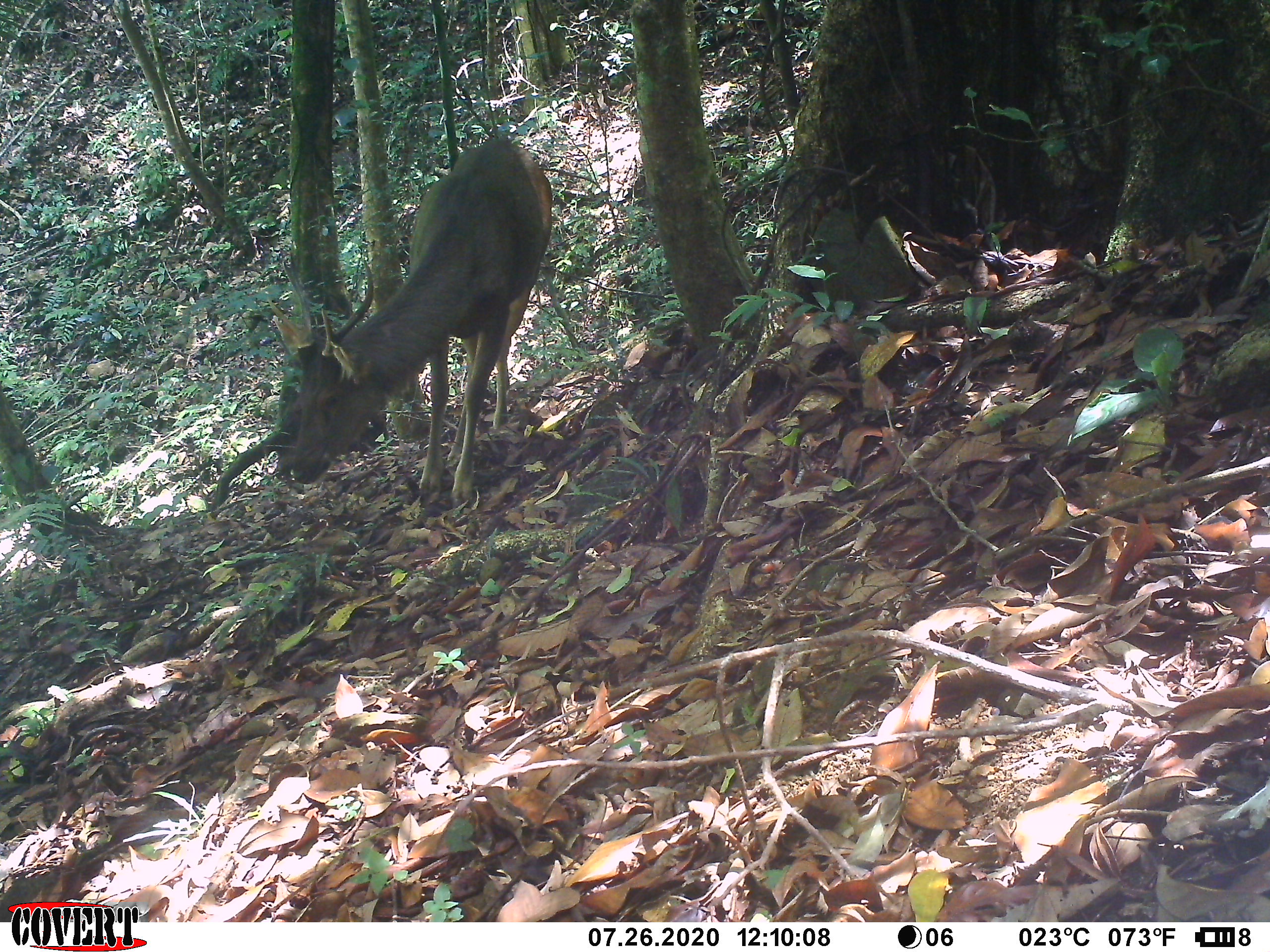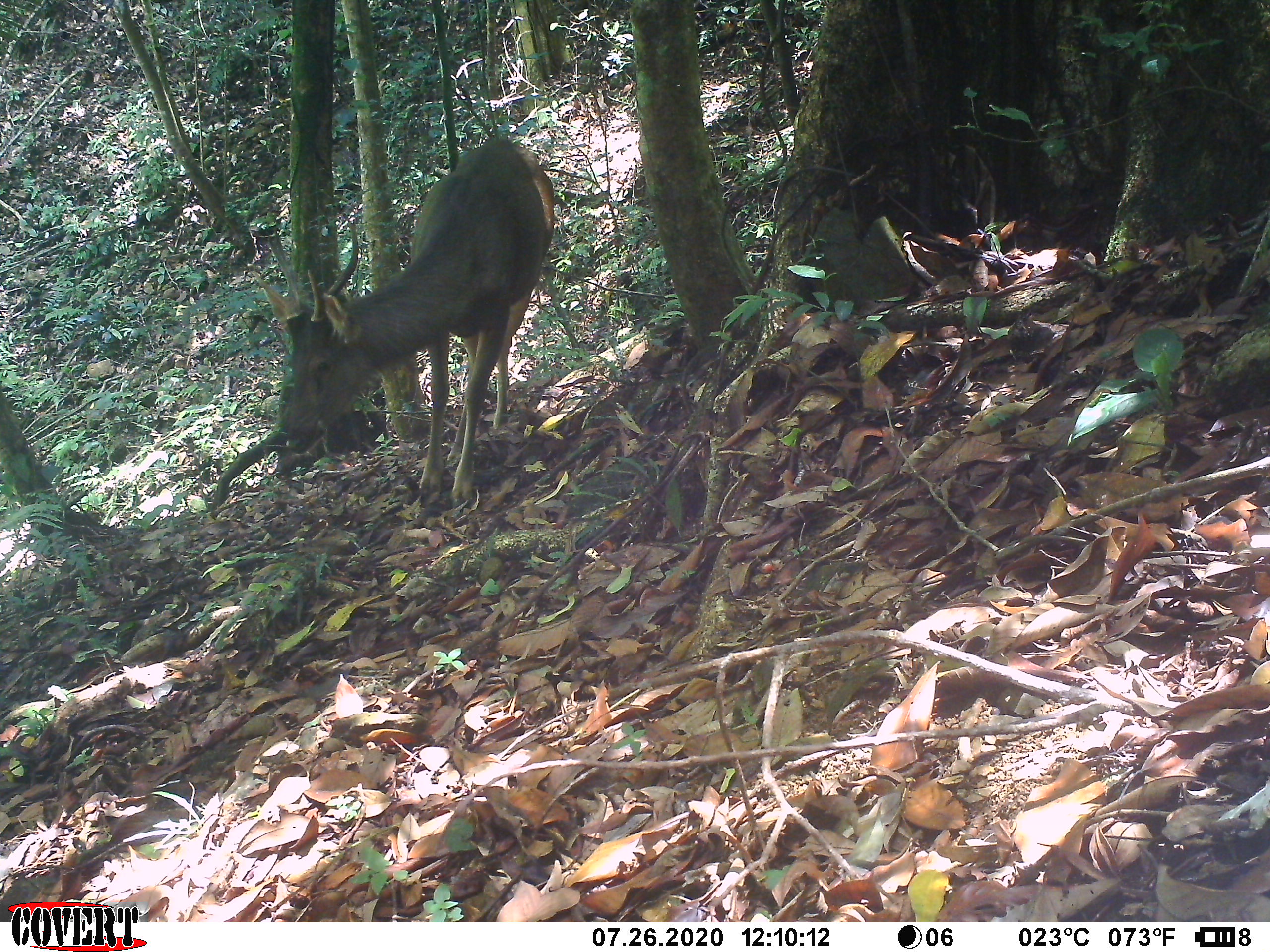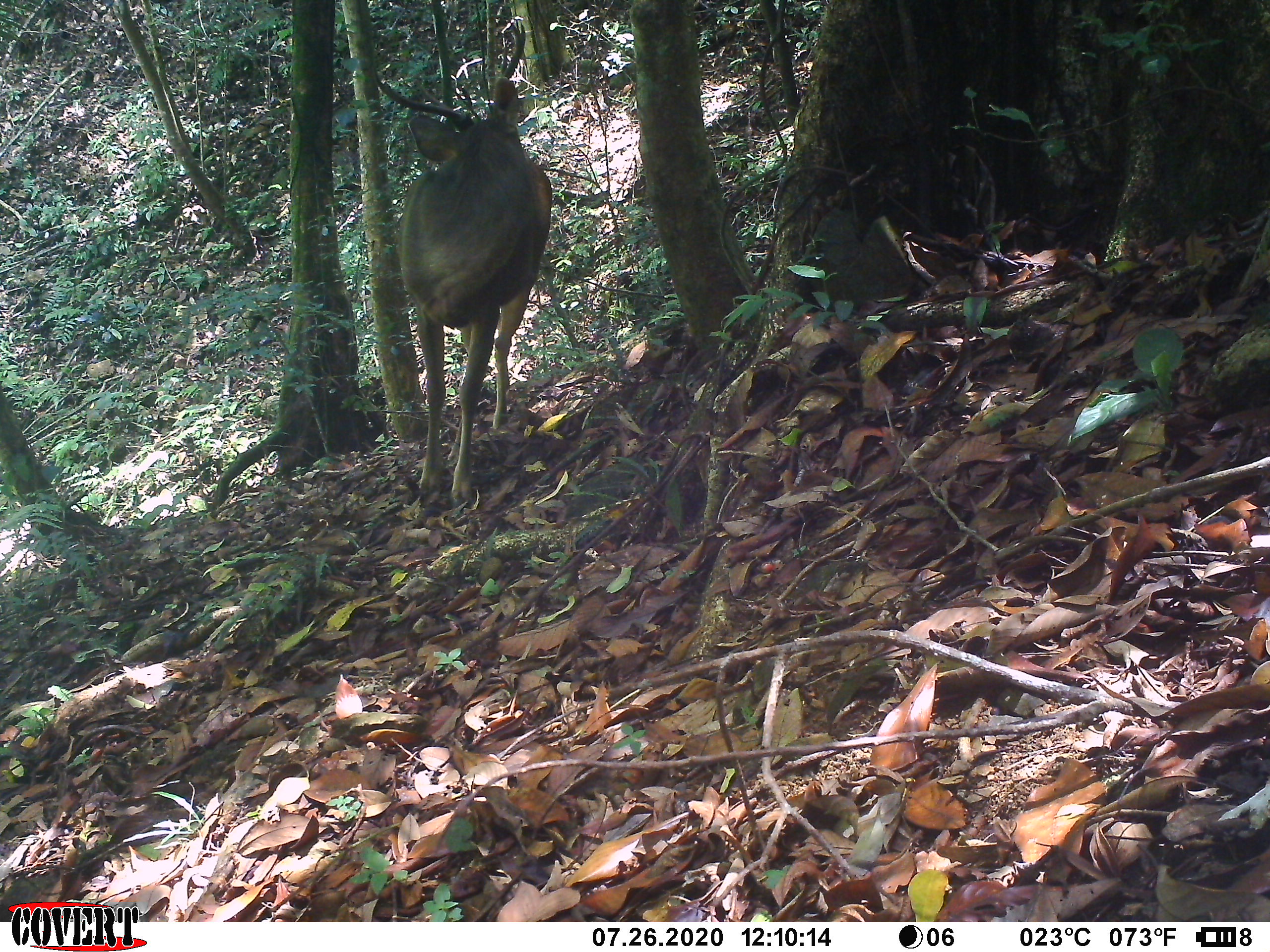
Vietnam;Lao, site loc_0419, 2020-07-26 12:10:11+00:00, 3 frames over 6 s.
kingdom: Animalia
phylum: Chordata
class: Mammalia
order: Artiodactyla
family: Cervidae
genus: Rusa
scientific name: Rusa unicolor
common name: sambar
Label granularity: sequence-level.